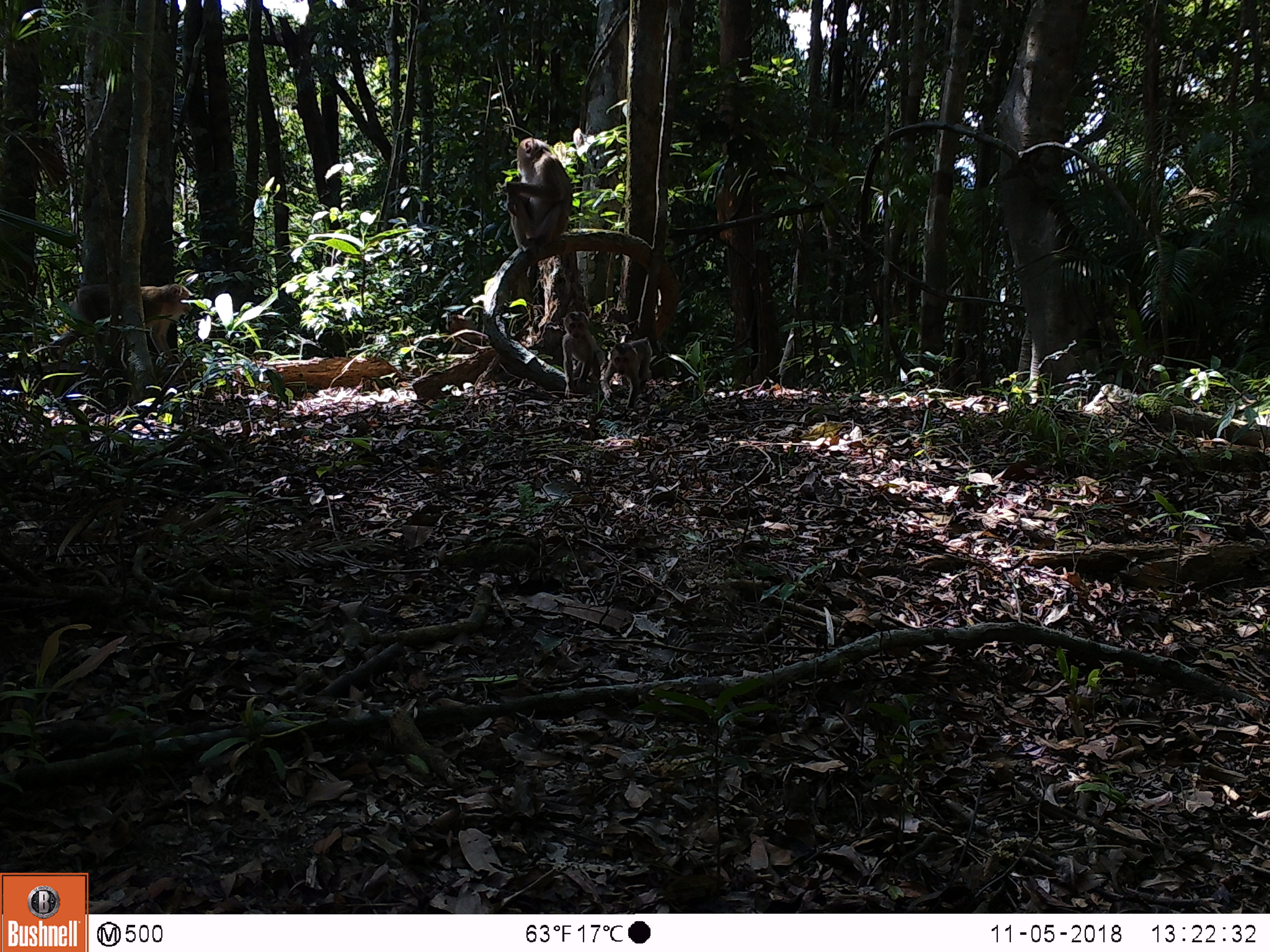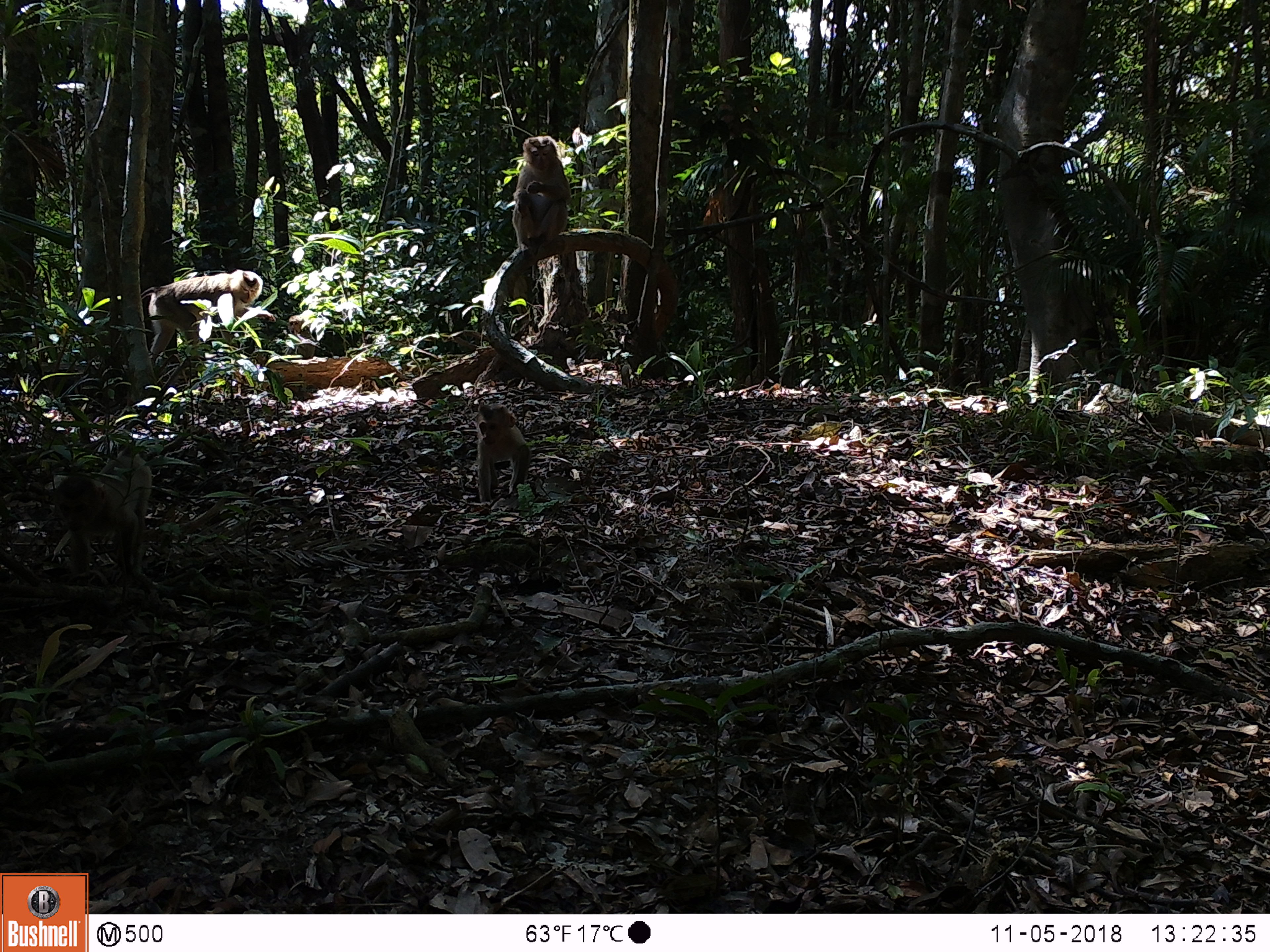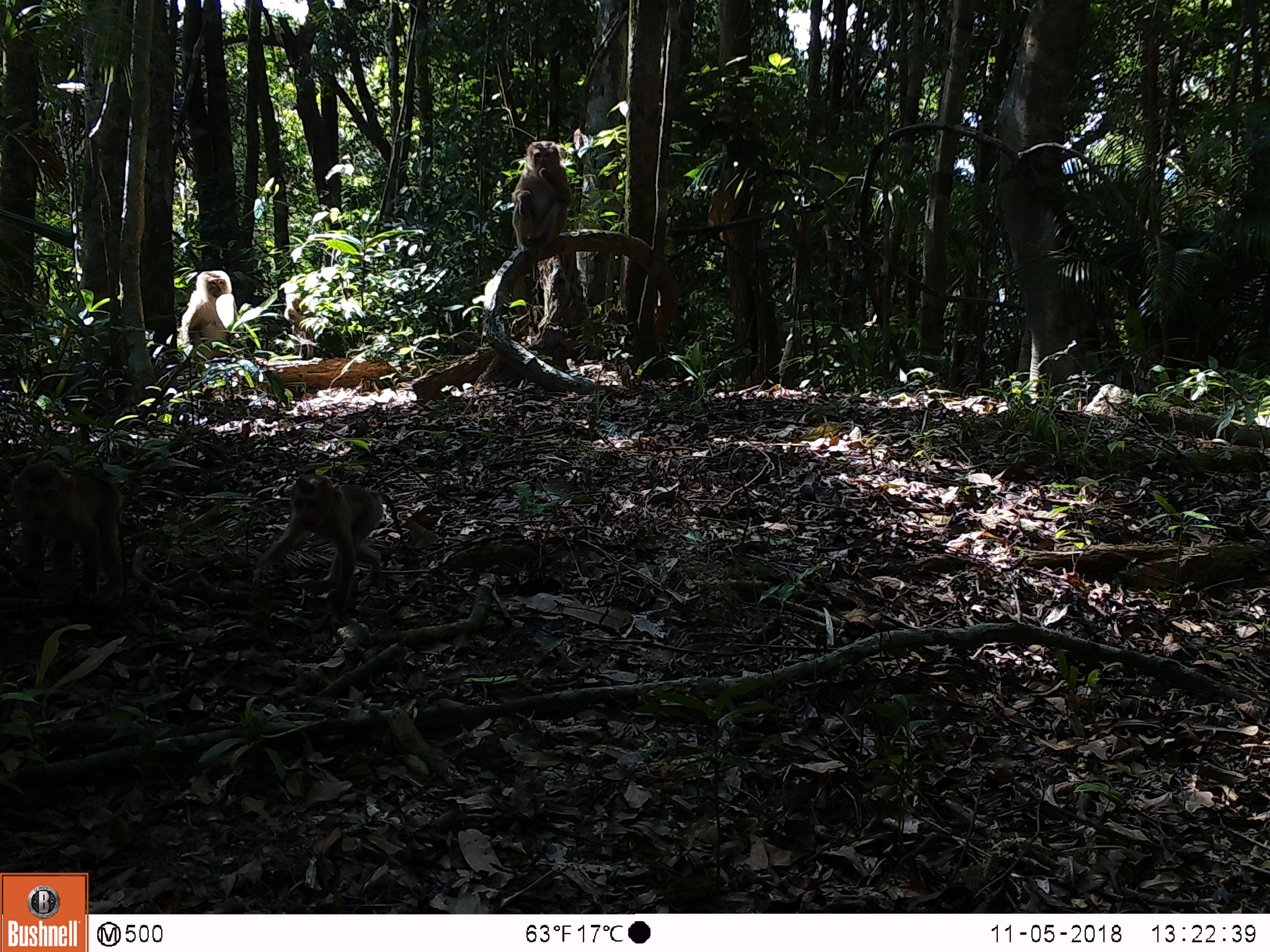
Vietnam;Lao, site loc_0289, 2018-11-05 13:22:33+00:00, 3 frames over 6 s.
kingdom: Animalia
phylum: Chordata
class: Mammalia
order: Primates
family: Cercopithecidae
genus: Macaca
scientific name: Macaca nemestrina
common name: pig-tailed macaque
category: pig tailed macaque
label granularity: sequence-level